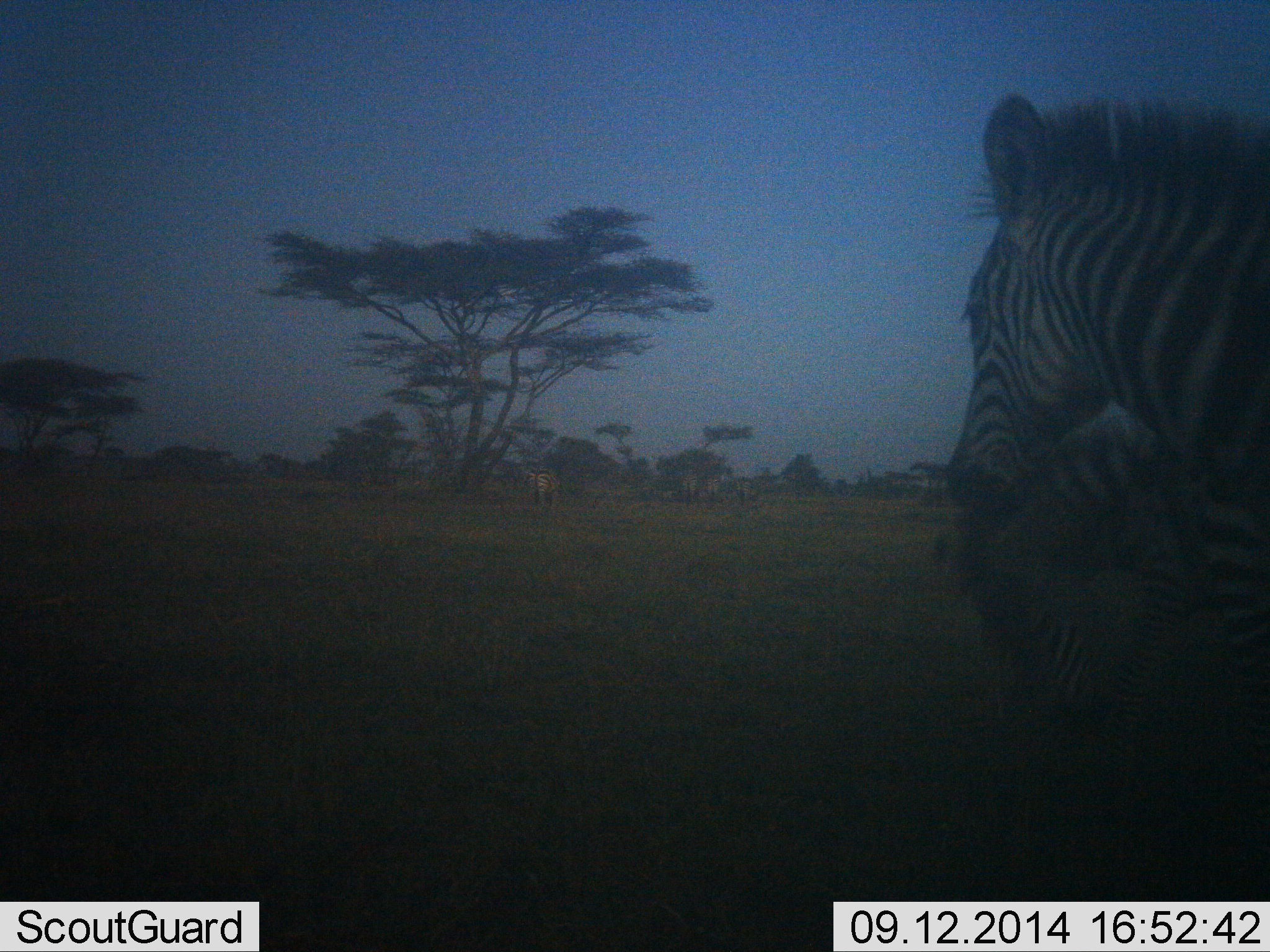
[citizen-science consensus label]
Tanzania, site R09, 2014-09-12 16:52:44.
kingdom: Animalia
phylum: Chordata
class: Mammalia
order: Perissodactyla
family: Equidae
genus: Equus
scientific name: Equus quagga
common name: plains zebra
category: zebra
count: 2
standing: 91%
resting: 9%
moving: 9%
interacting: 0%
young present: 0%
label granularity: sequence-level